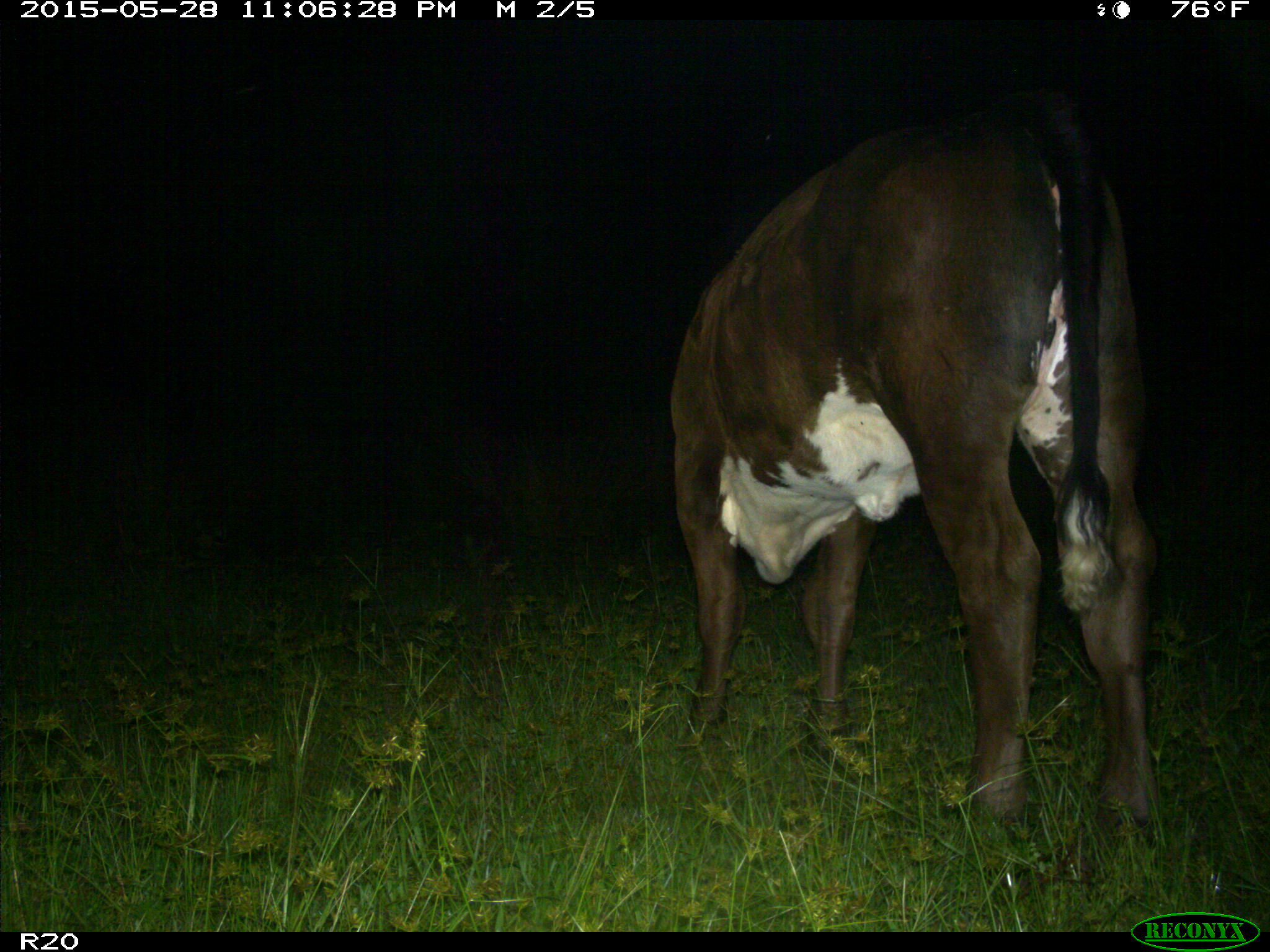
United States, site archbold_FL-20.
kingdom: Animalia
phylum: Chordata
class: Mammalia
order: Artiodactyla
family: Bovidae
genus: Bos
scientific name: Bos taurus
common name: domestic cow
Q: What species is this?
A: Bos taurus (domestic cow).